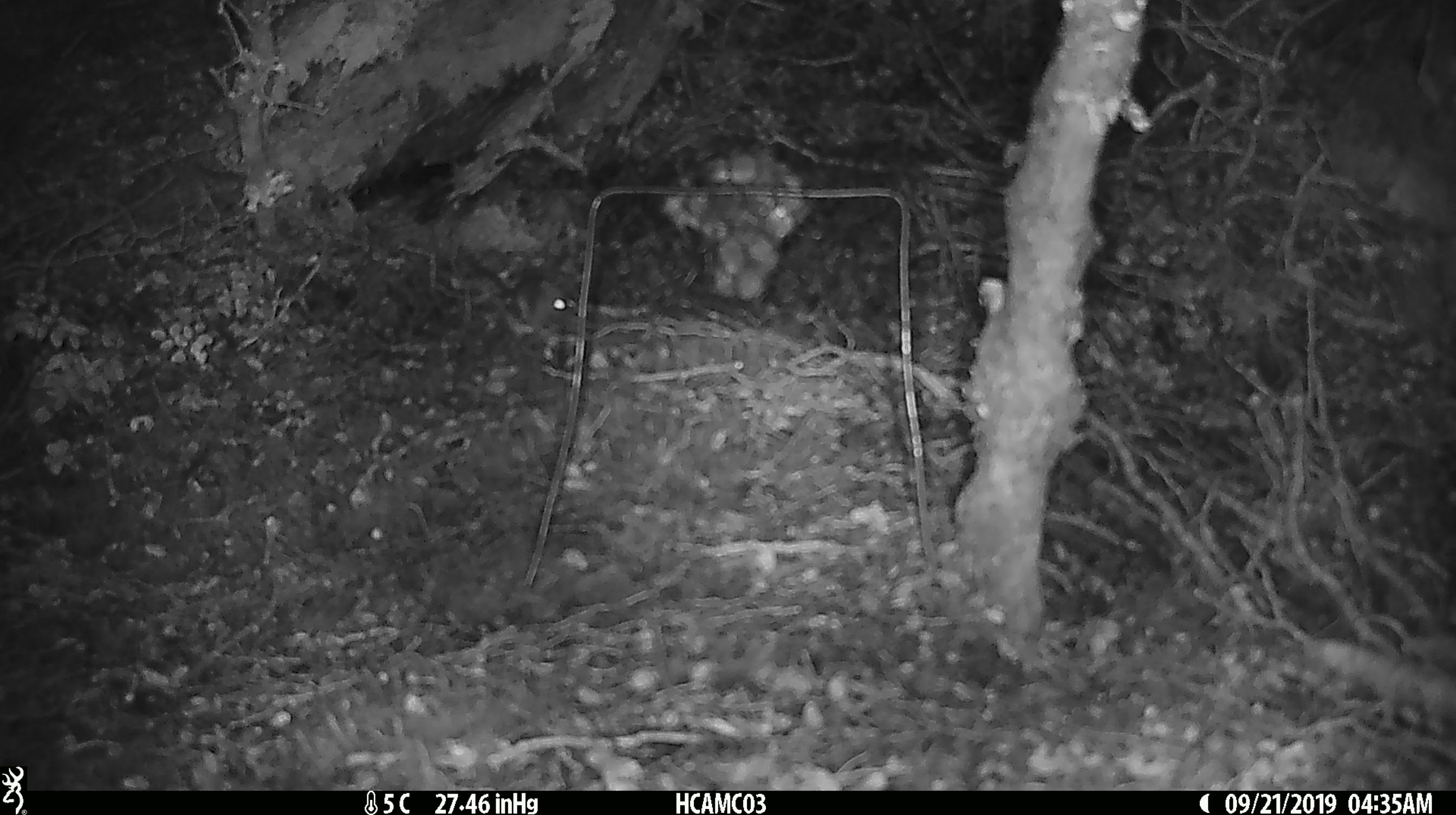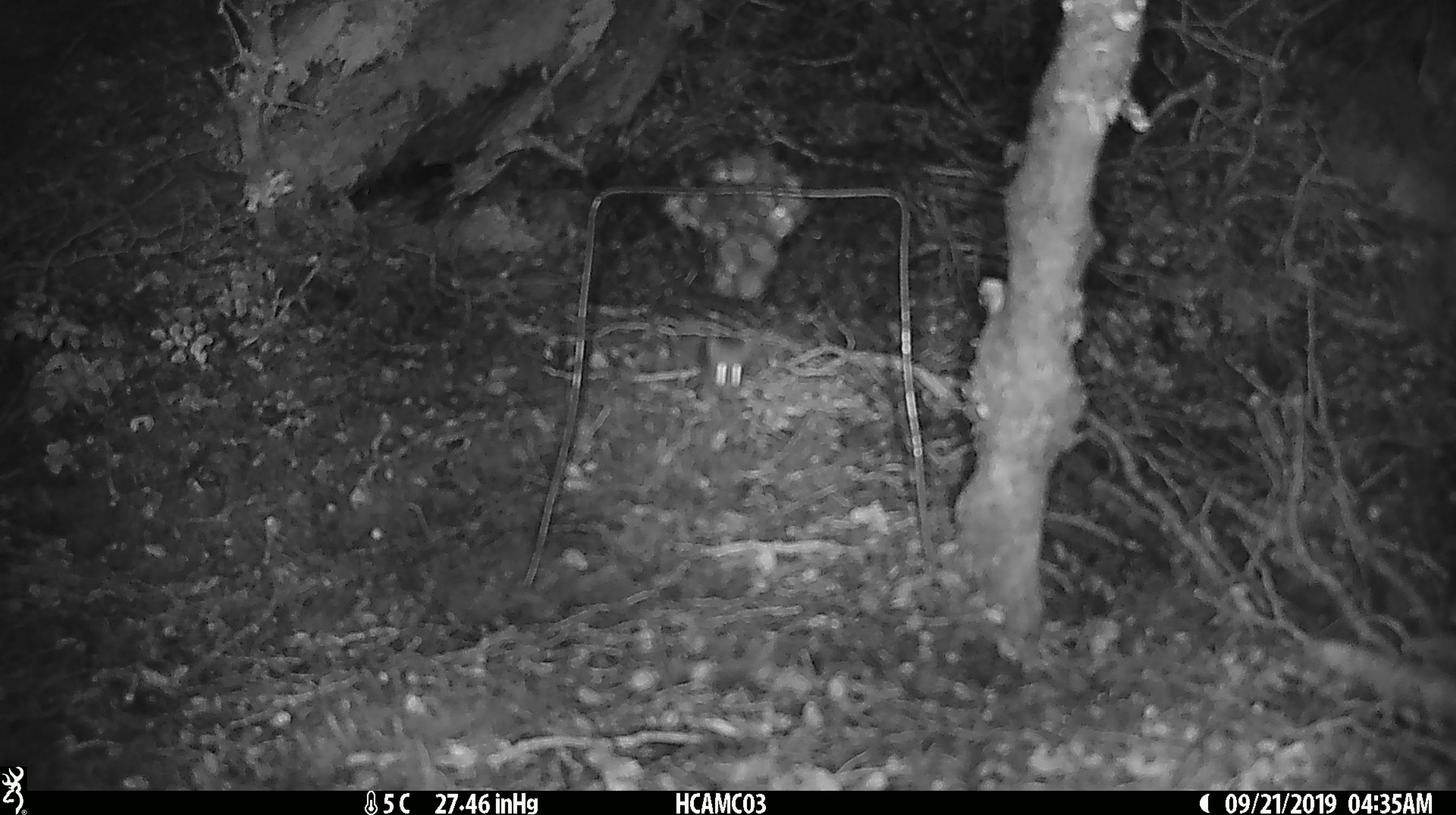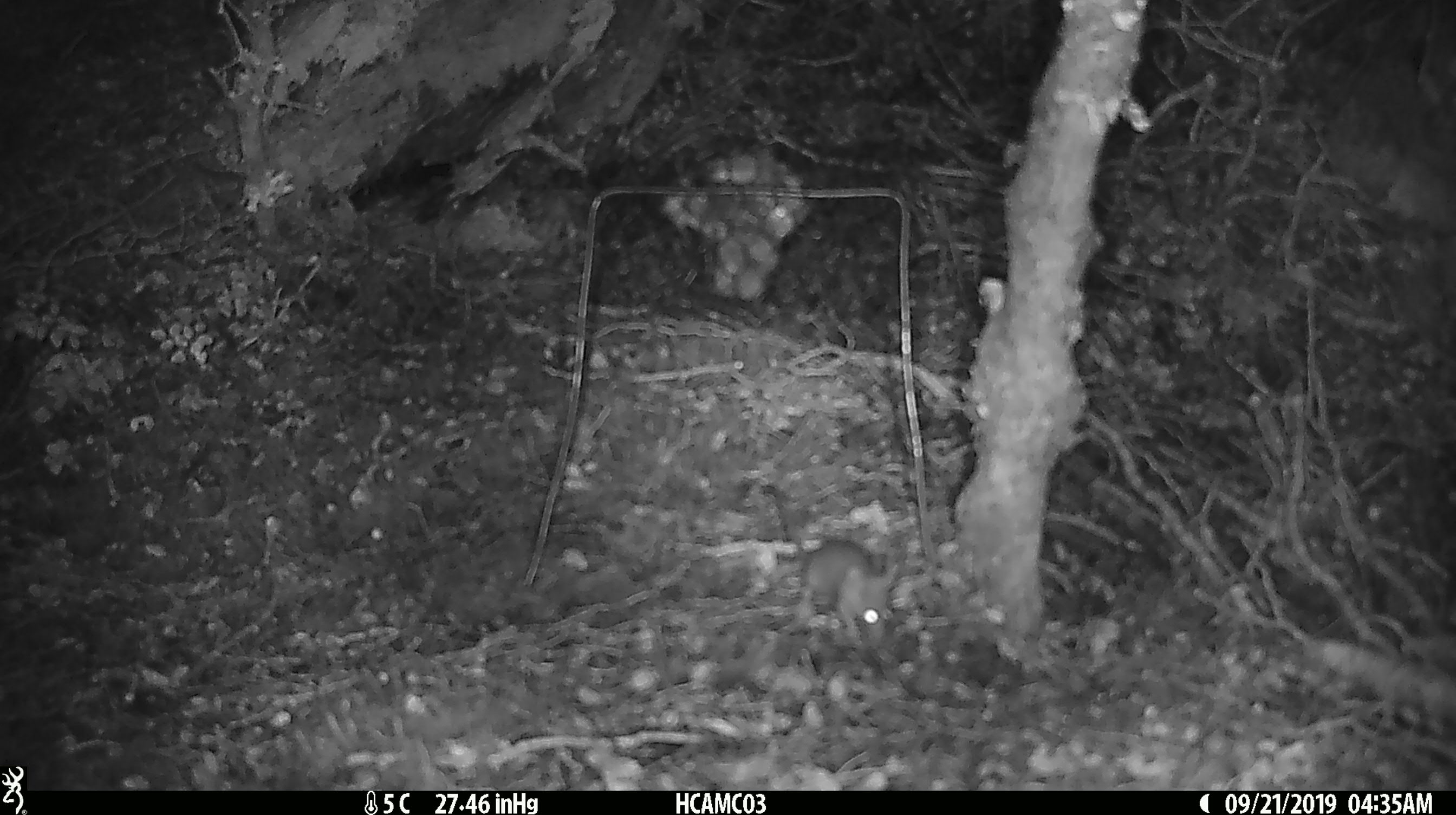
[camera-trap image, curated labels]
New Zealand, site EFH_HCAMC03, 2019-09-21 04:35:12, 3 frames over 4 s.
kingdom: Animalia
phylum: Chordata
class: Mammalia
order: Rodentia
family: Muridae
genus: Mus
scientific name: Mus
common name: mouse